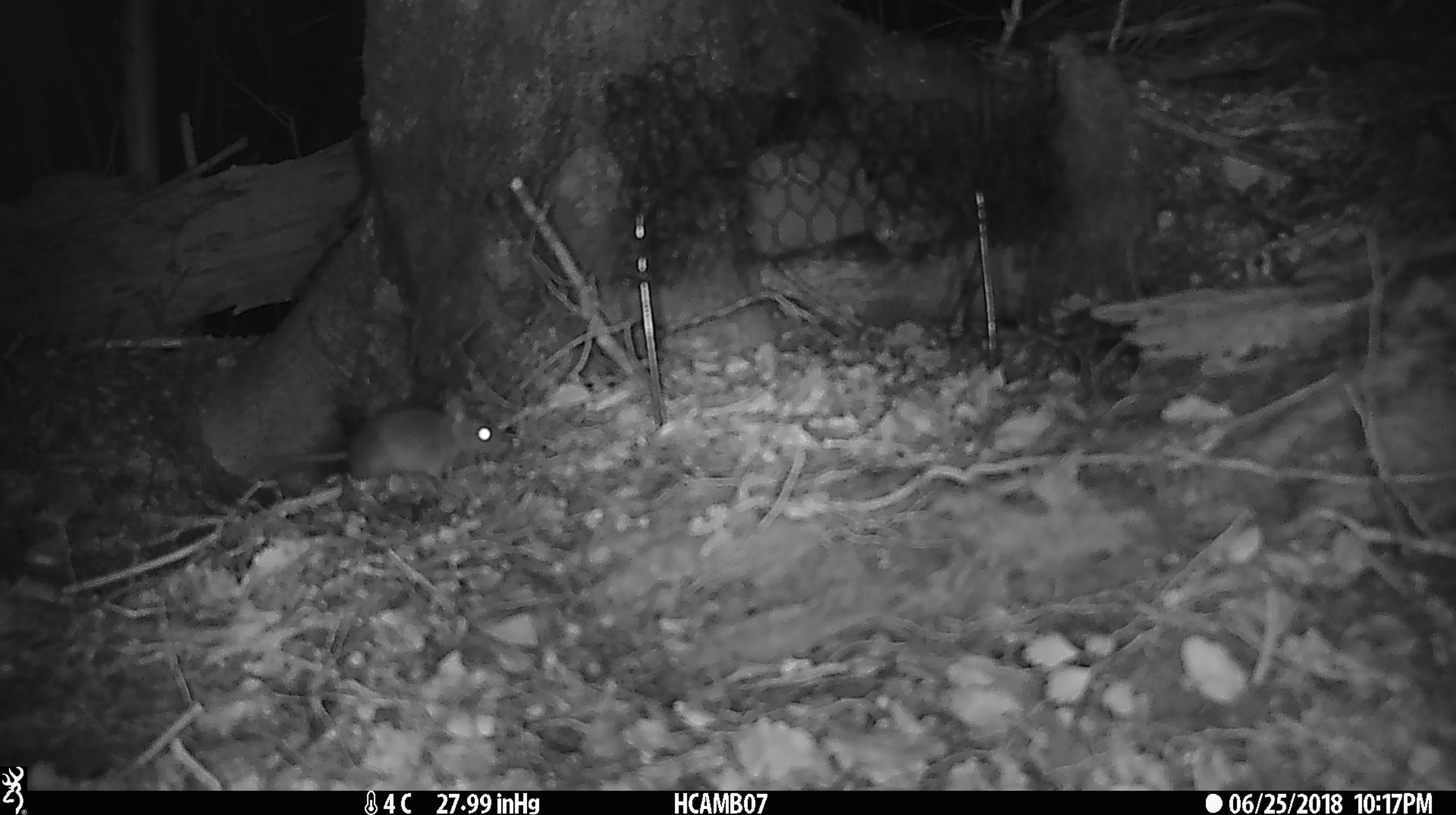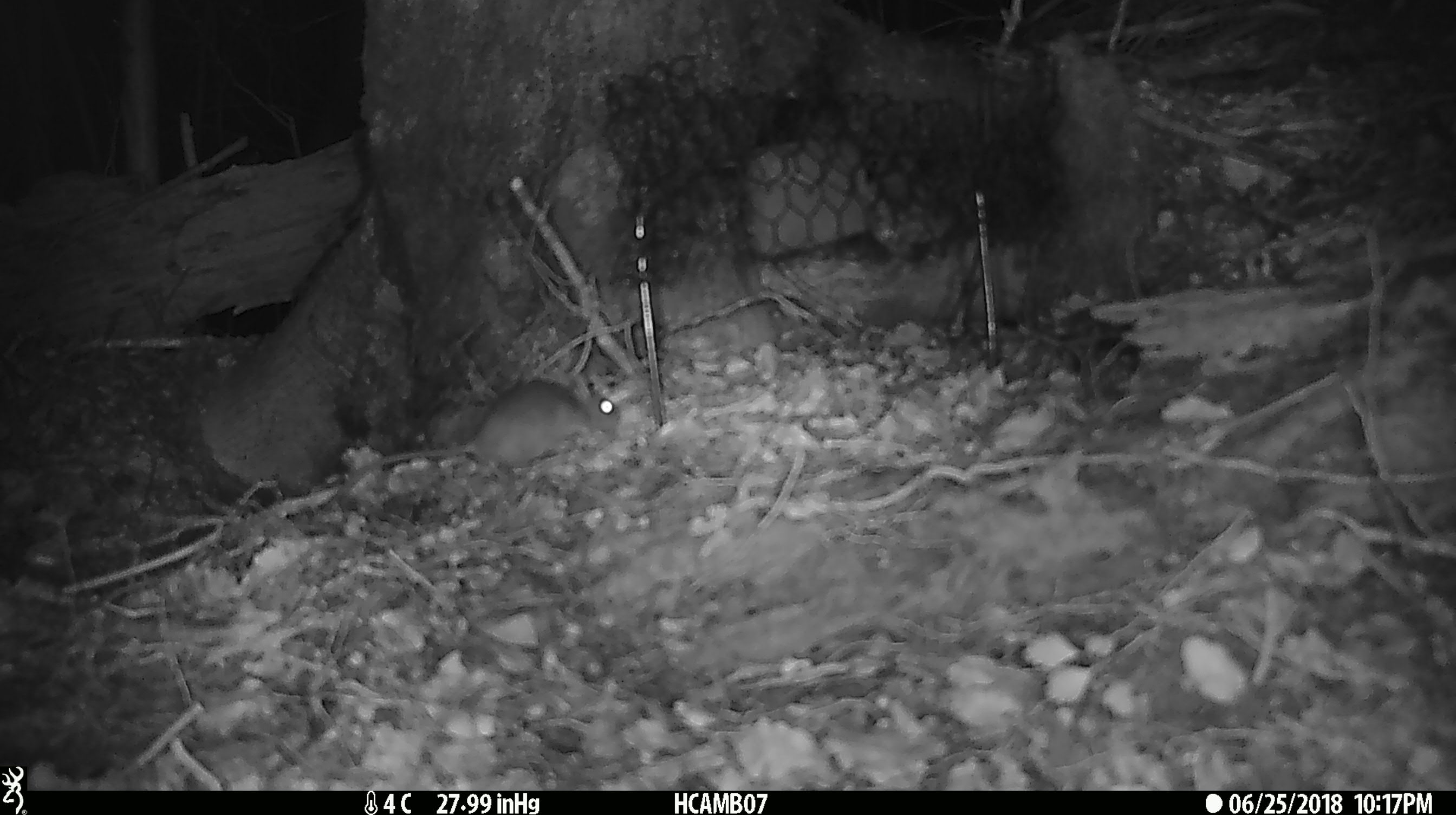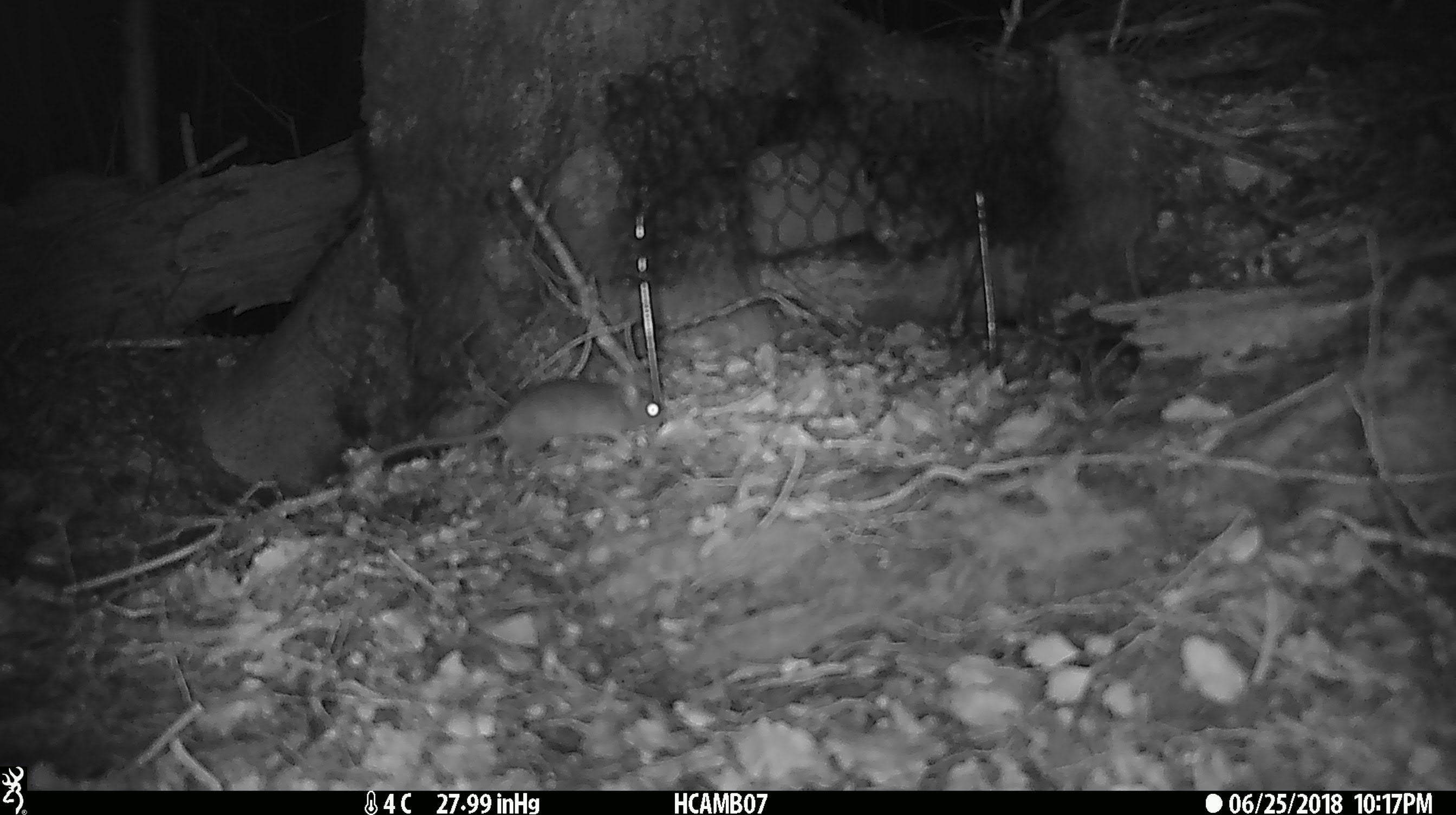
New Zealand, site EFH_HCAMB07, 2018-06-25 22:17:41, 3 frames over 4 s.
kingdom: Animalia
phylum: Chordata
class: Mammalia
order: Rodentia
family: Muridae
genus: Mus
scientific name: Mus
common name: mouse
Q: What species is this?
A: Mouse (Mus).